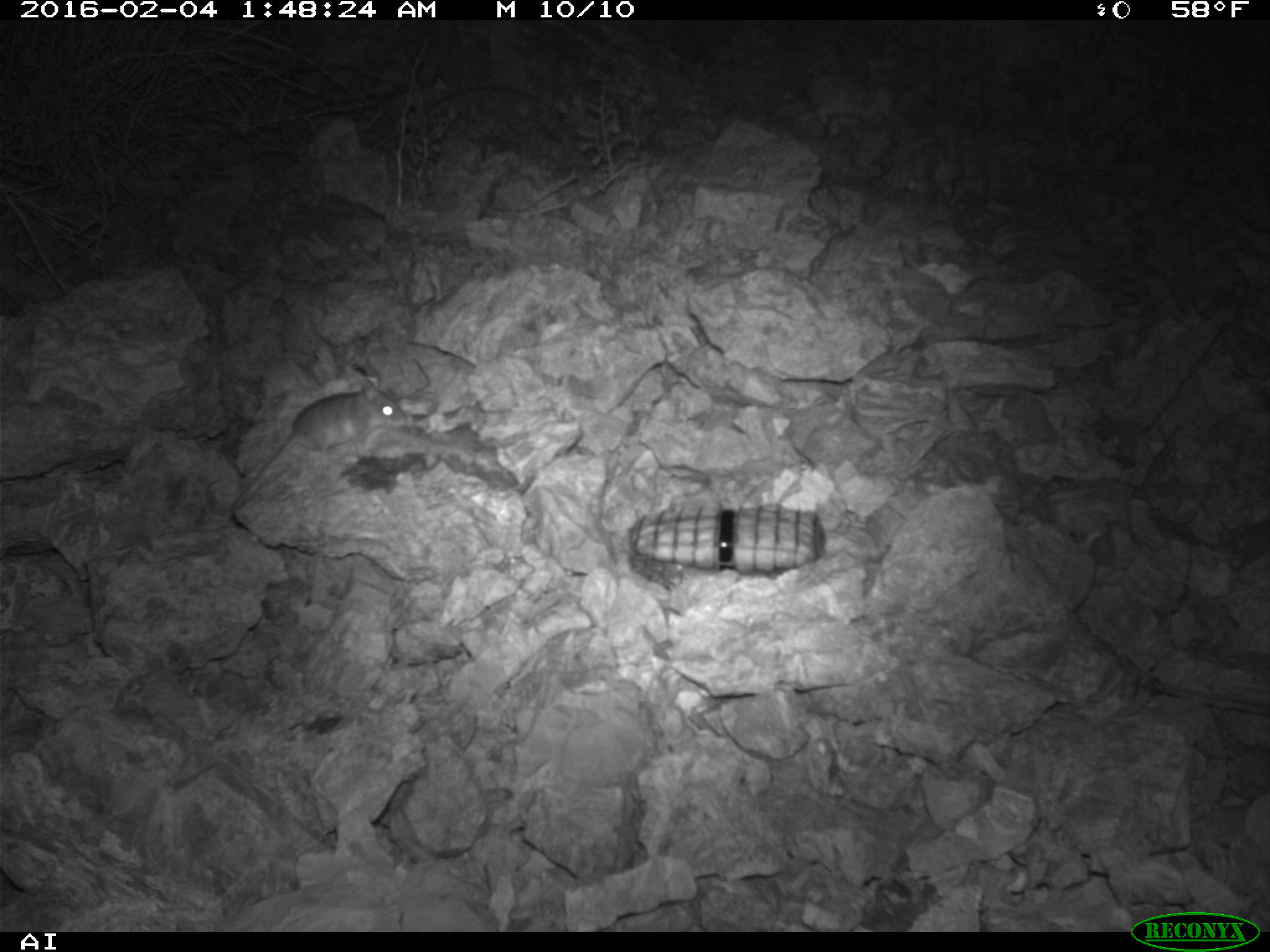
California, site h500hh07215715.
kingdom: Animalia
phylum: Chordata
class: Mammalia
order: Rodentia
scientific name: Rodentia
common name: rodent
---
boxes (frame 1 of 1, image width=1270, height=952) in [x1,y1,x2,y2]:
rodent: [230,374,410,516]